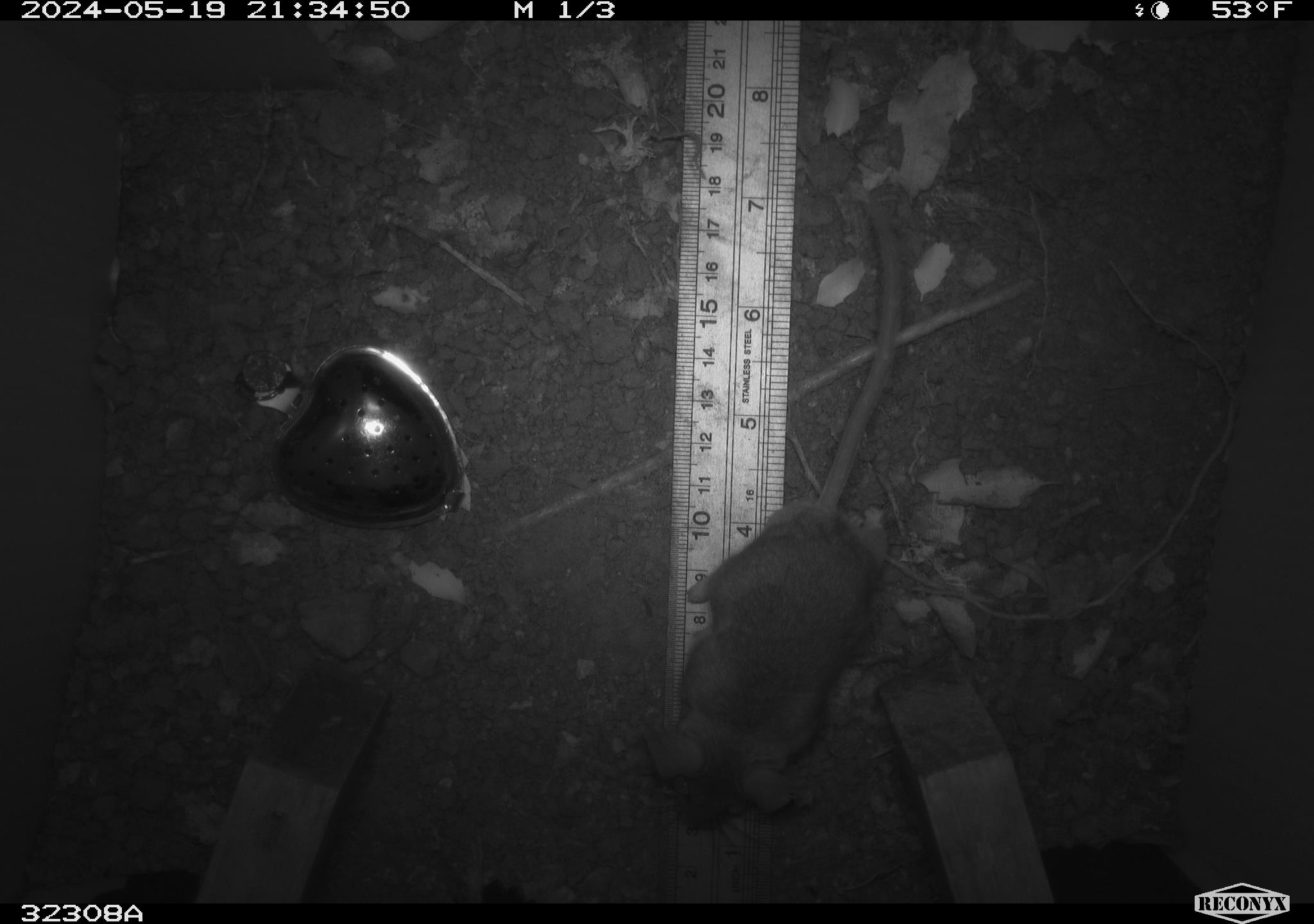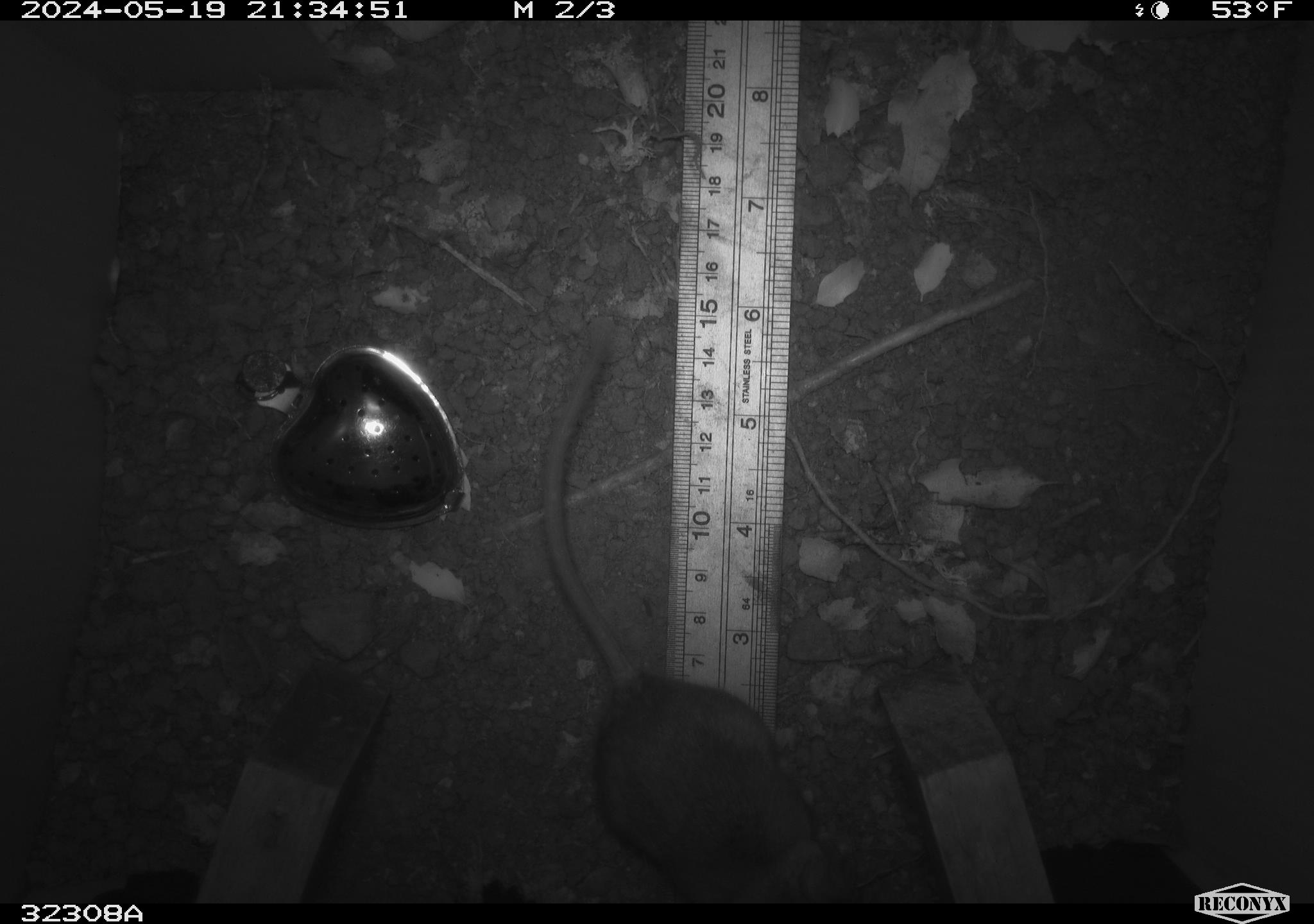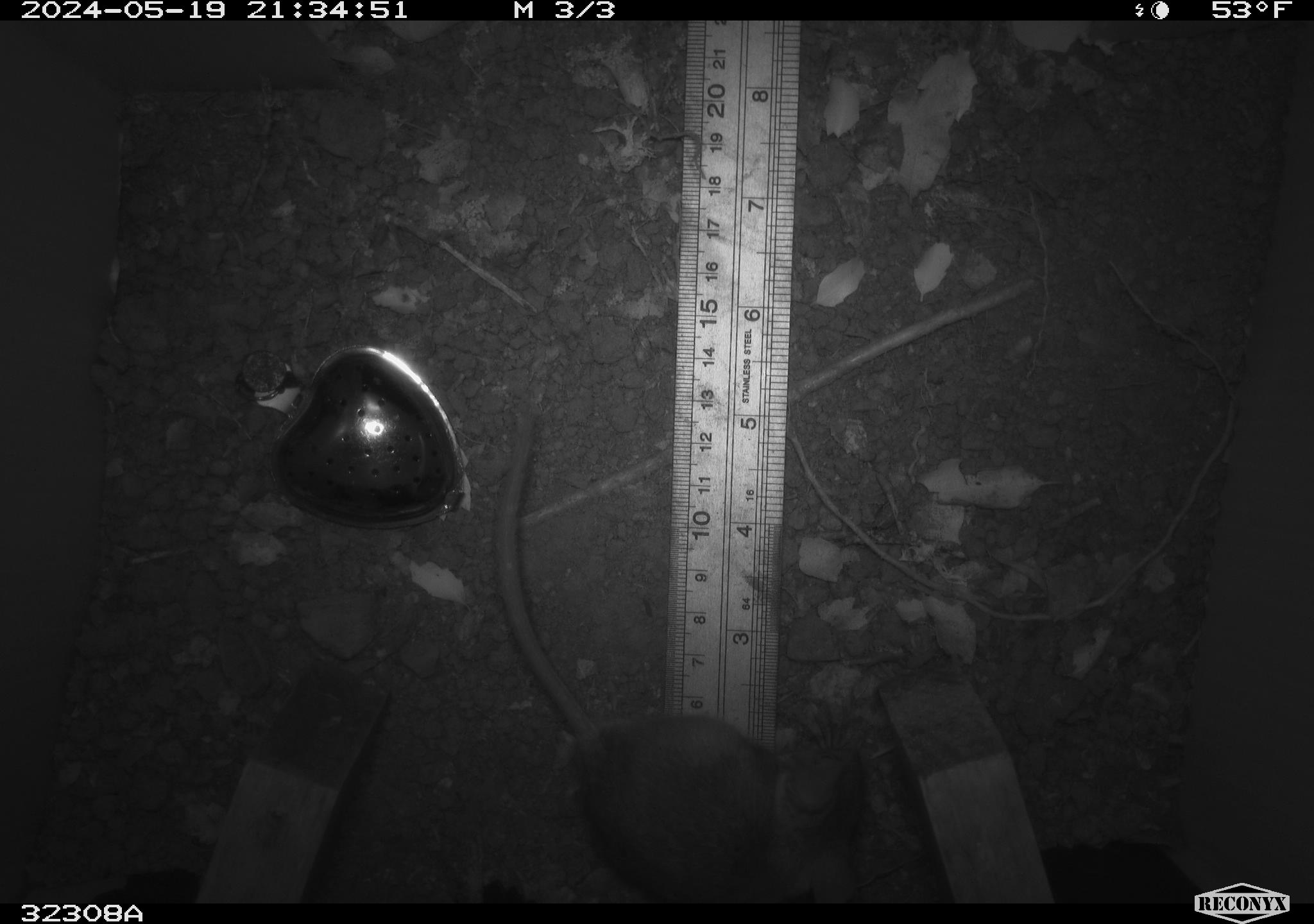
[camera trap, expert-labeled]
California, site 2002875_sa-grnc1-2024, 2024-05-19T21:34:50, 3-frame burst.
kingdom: Animalia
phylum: Chordata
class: Mammalia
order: Rodentia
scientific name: Rodentia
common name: rodent